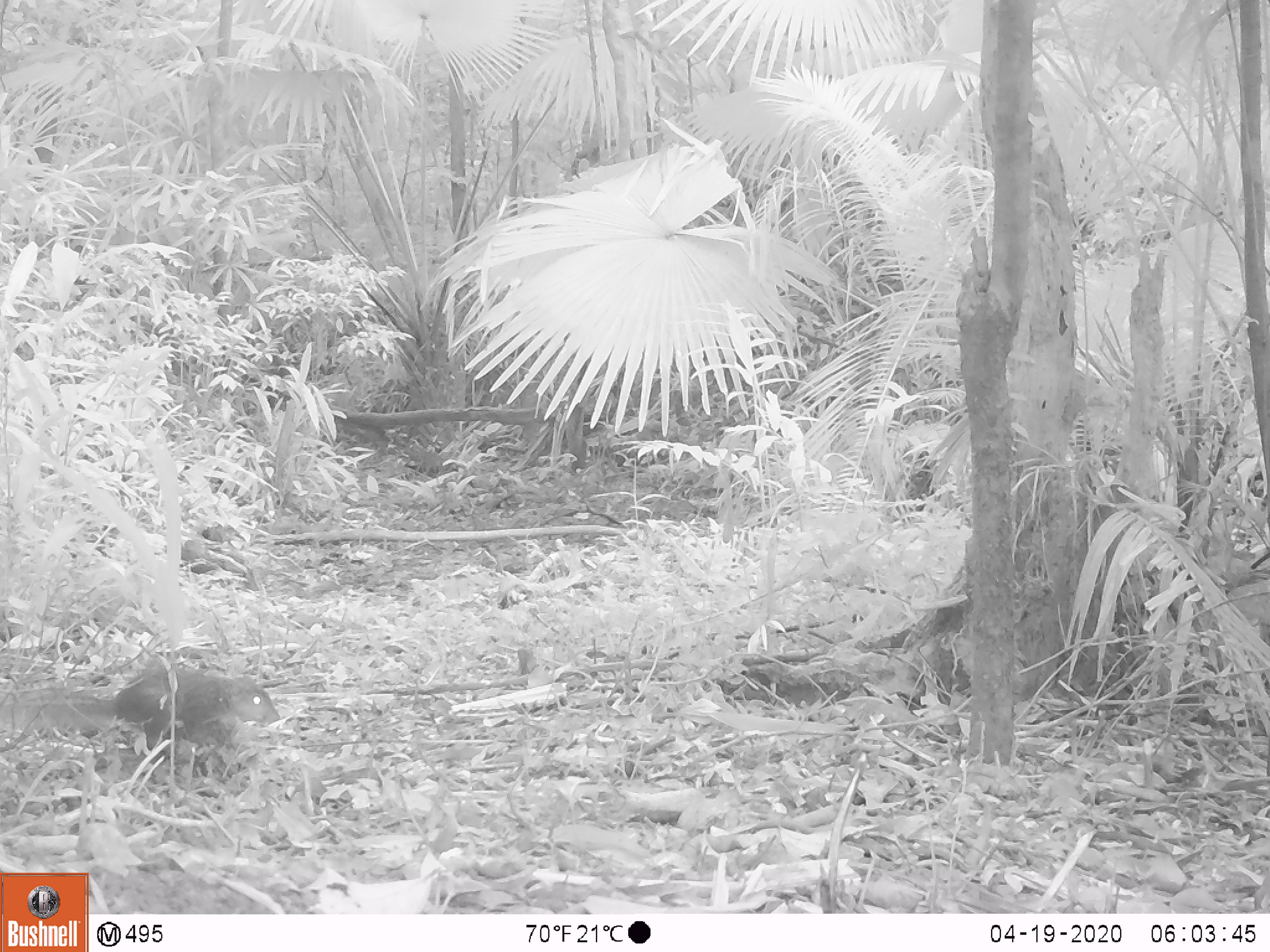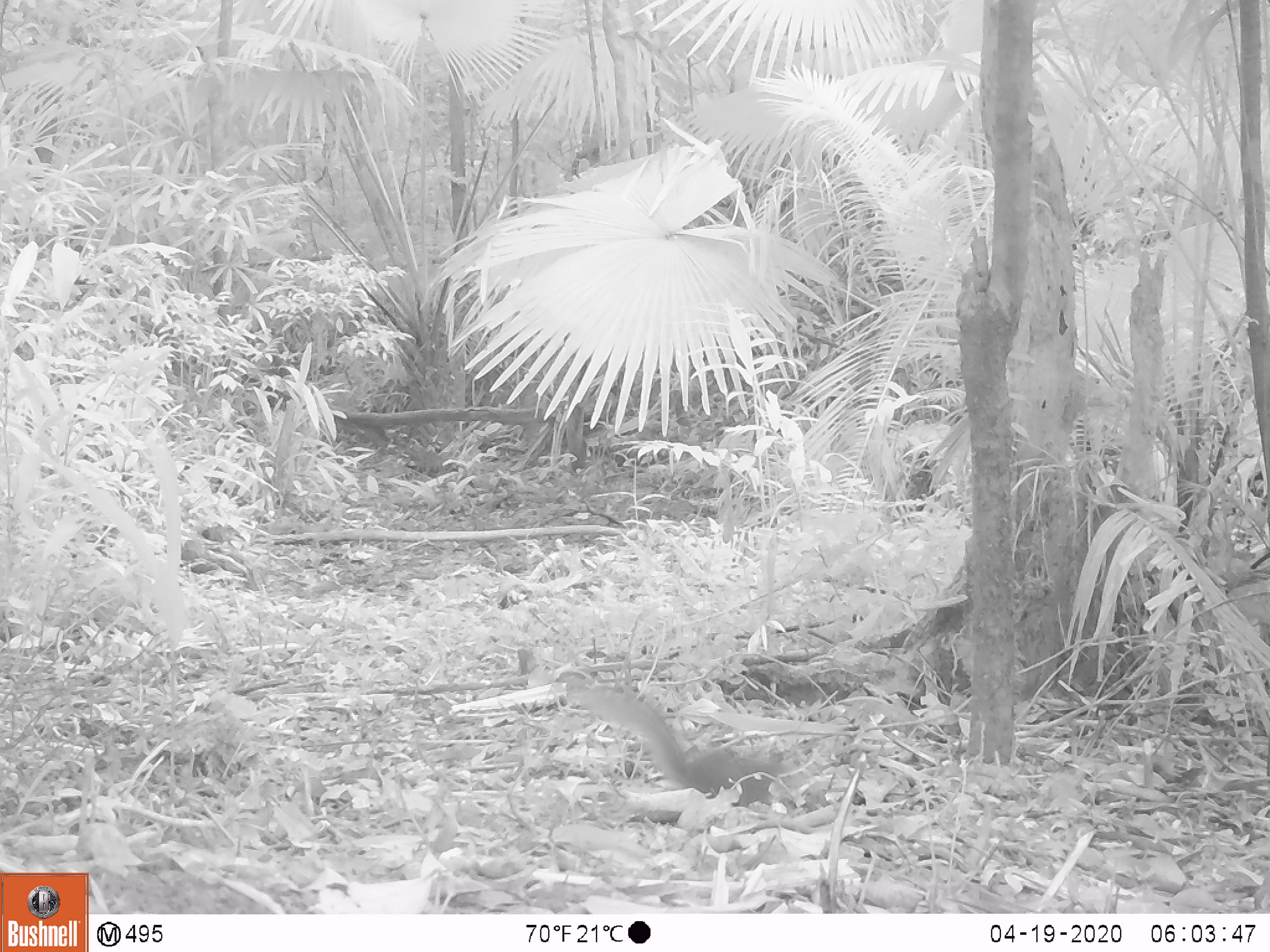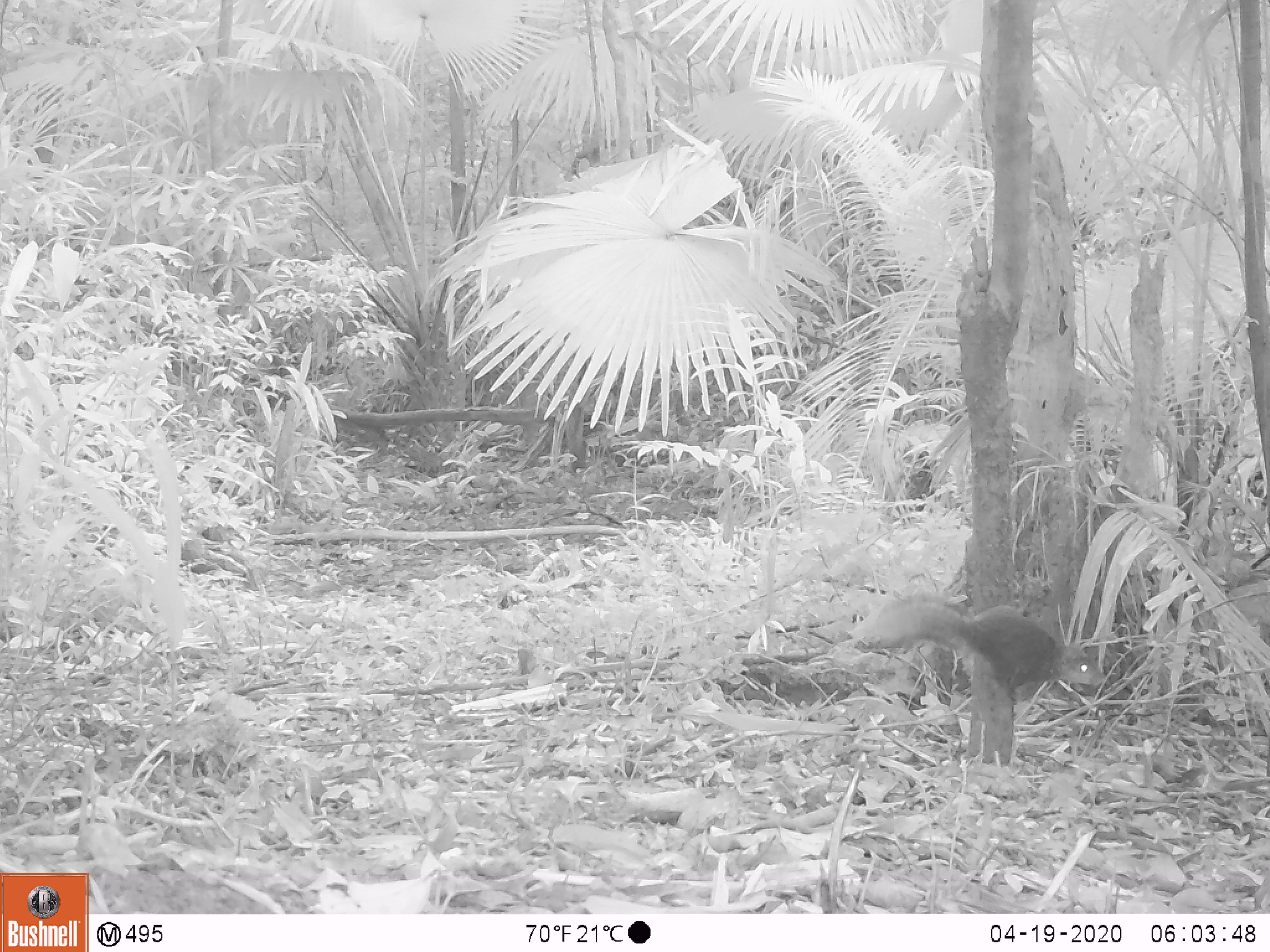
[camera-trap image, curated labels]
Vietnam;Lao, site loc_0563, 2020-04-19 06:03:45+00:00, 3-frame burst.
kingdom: Animalia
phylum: Chordata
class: Mammalia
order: Rodentia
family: Sciuridae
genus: Dremomys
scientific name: Dremomys rufigenis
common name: red-cheeked squirrel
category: red cheeked squirrel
Red cheeked squirrel (red-cheeked squirrel) (Dremomys rufigenis). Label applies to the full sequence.